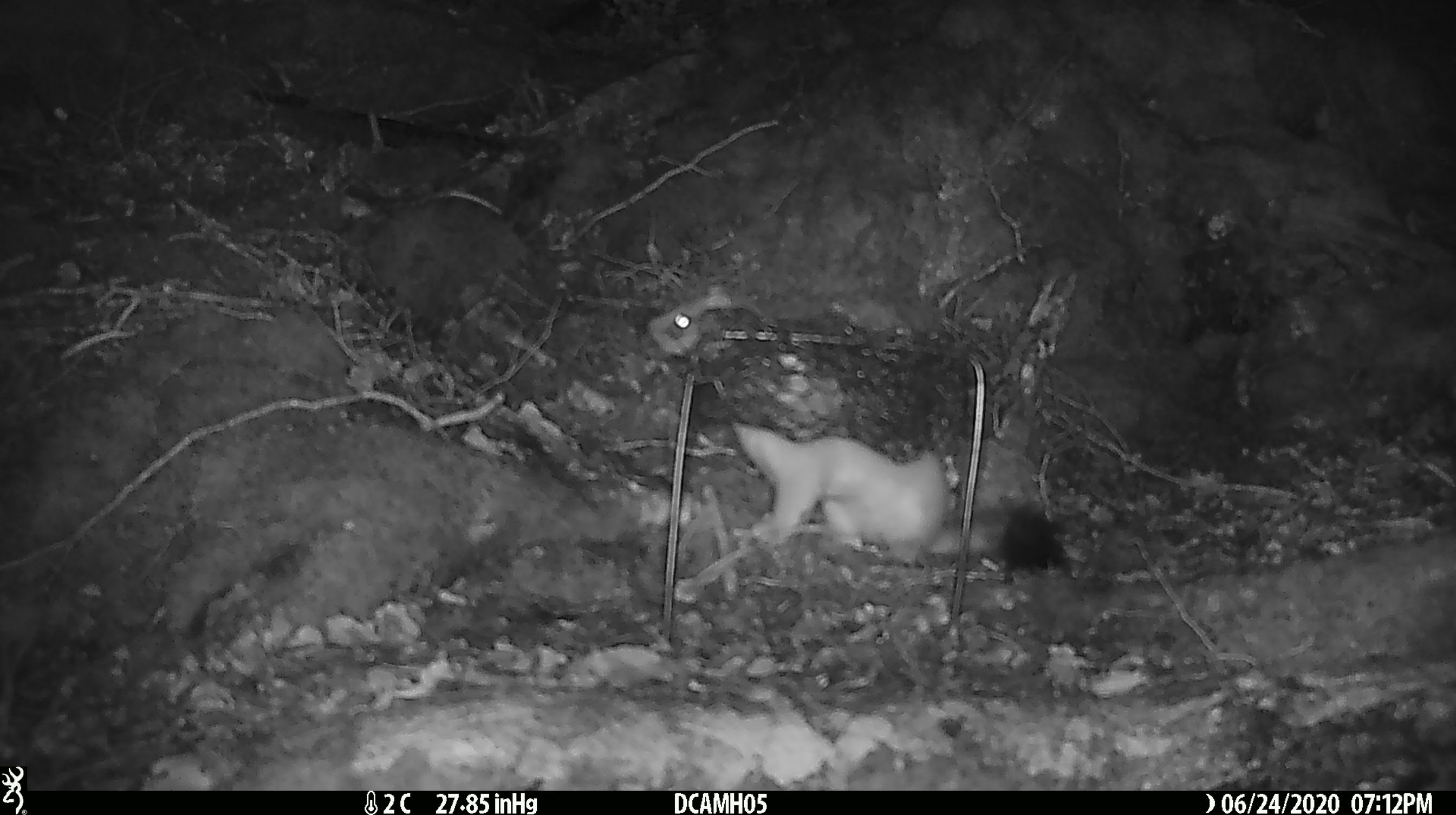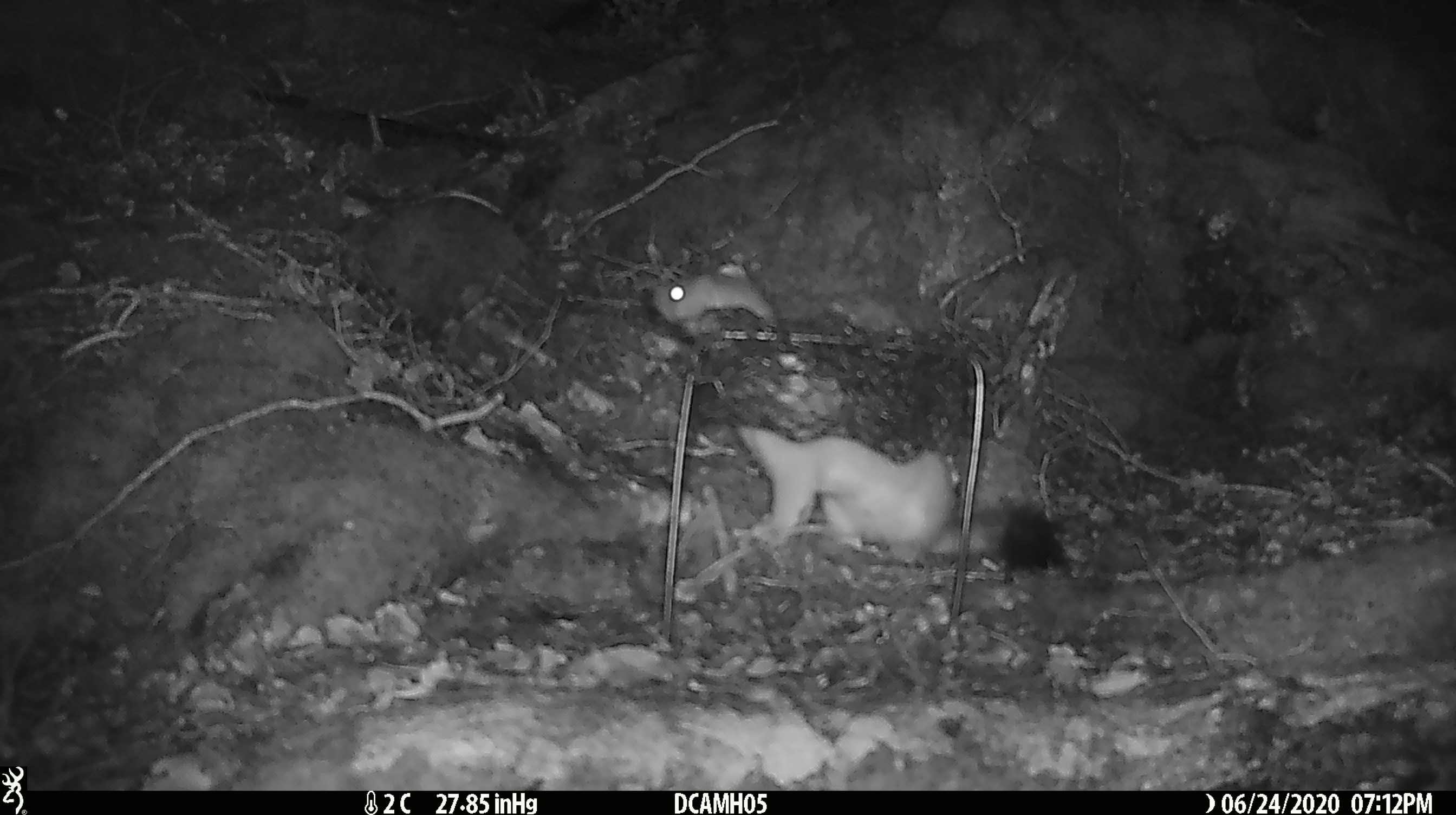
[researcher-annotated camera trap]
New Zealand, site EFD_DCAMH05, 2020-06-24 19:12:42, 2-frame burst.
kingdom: Animalia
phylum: Chordata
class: Mammalia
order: Carnivora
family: Mustelidae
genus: Mustela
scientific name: Mustela erminea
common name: stoat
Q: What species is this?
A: Stoat (Mustela erminea).